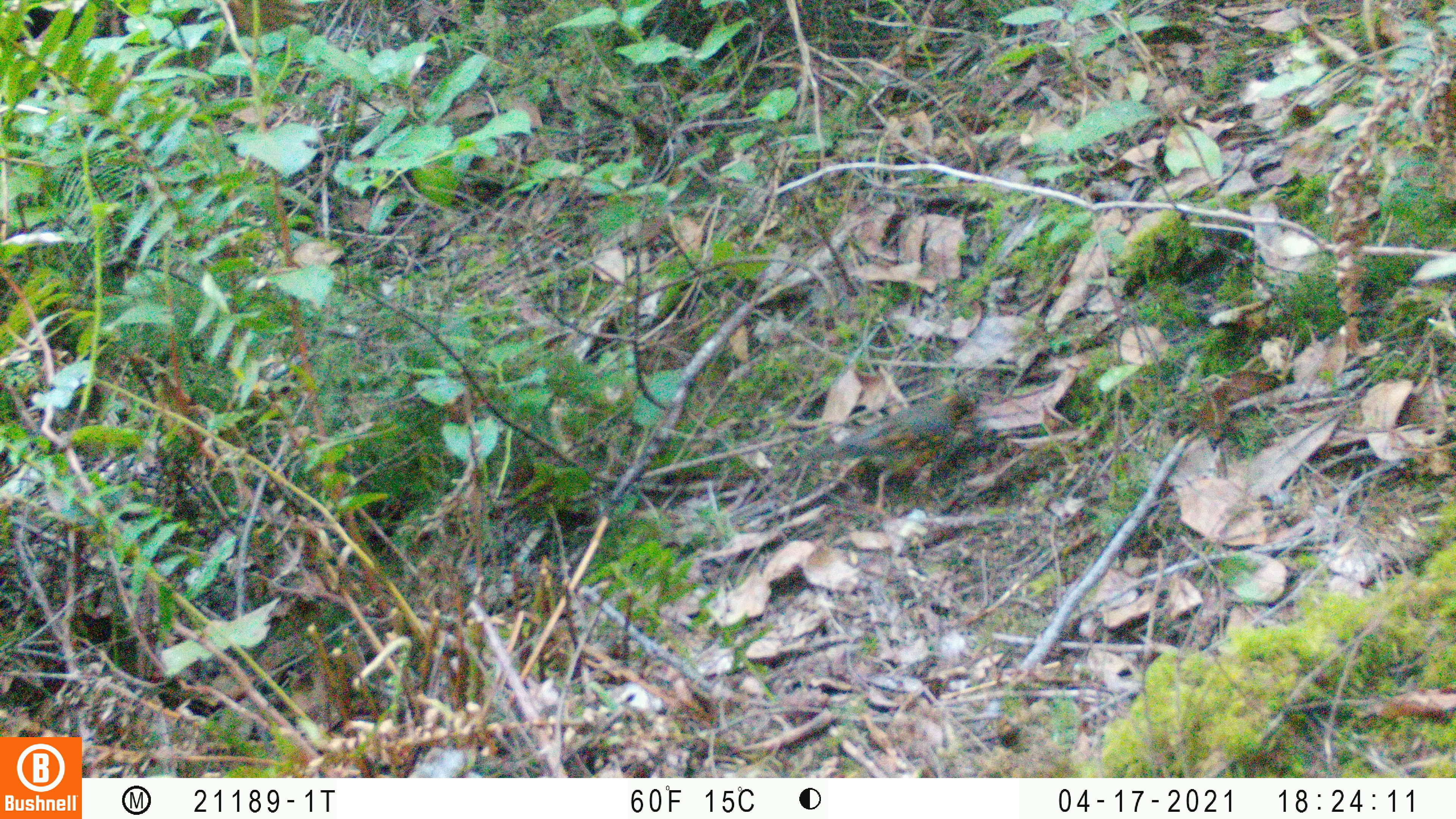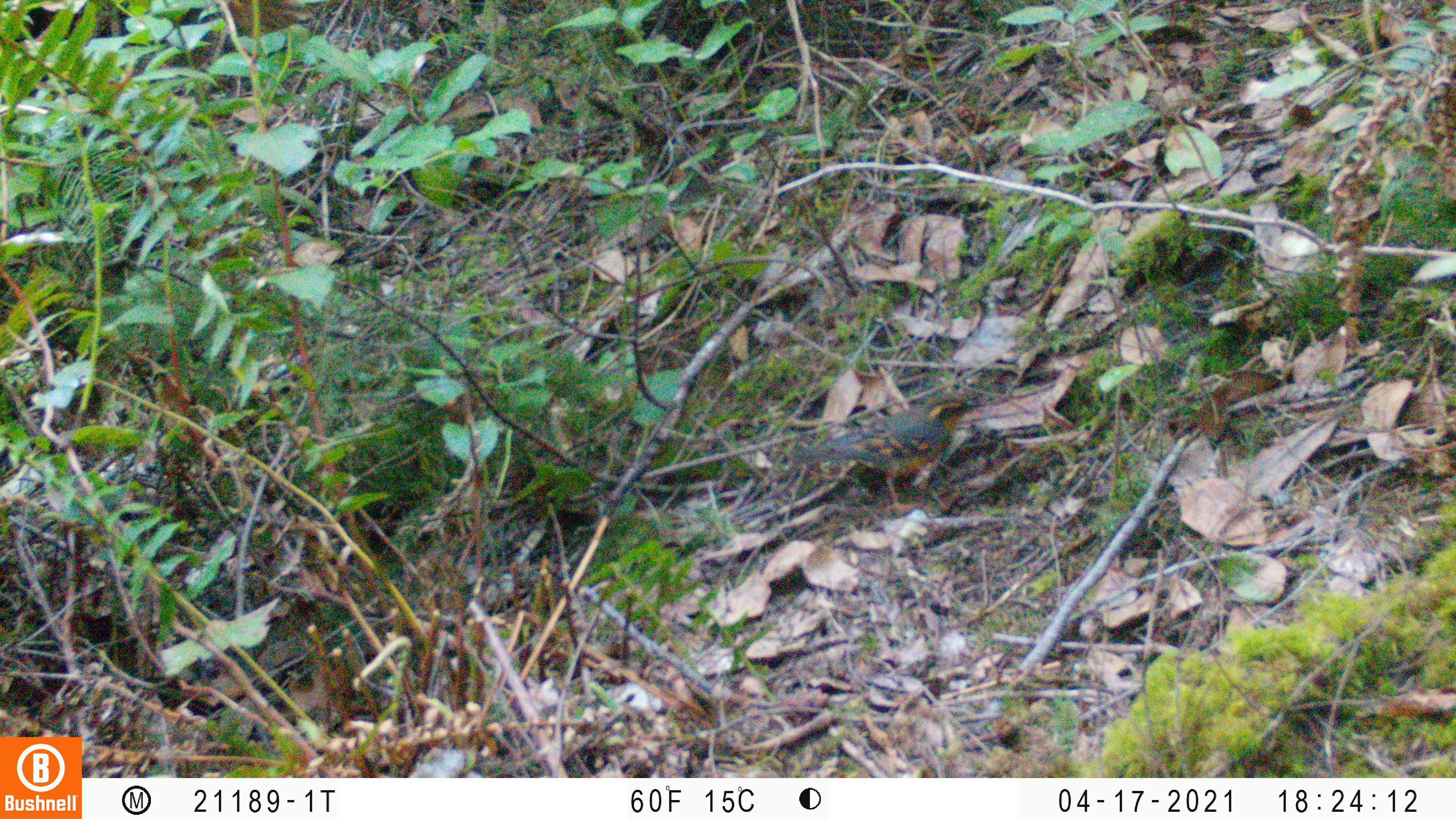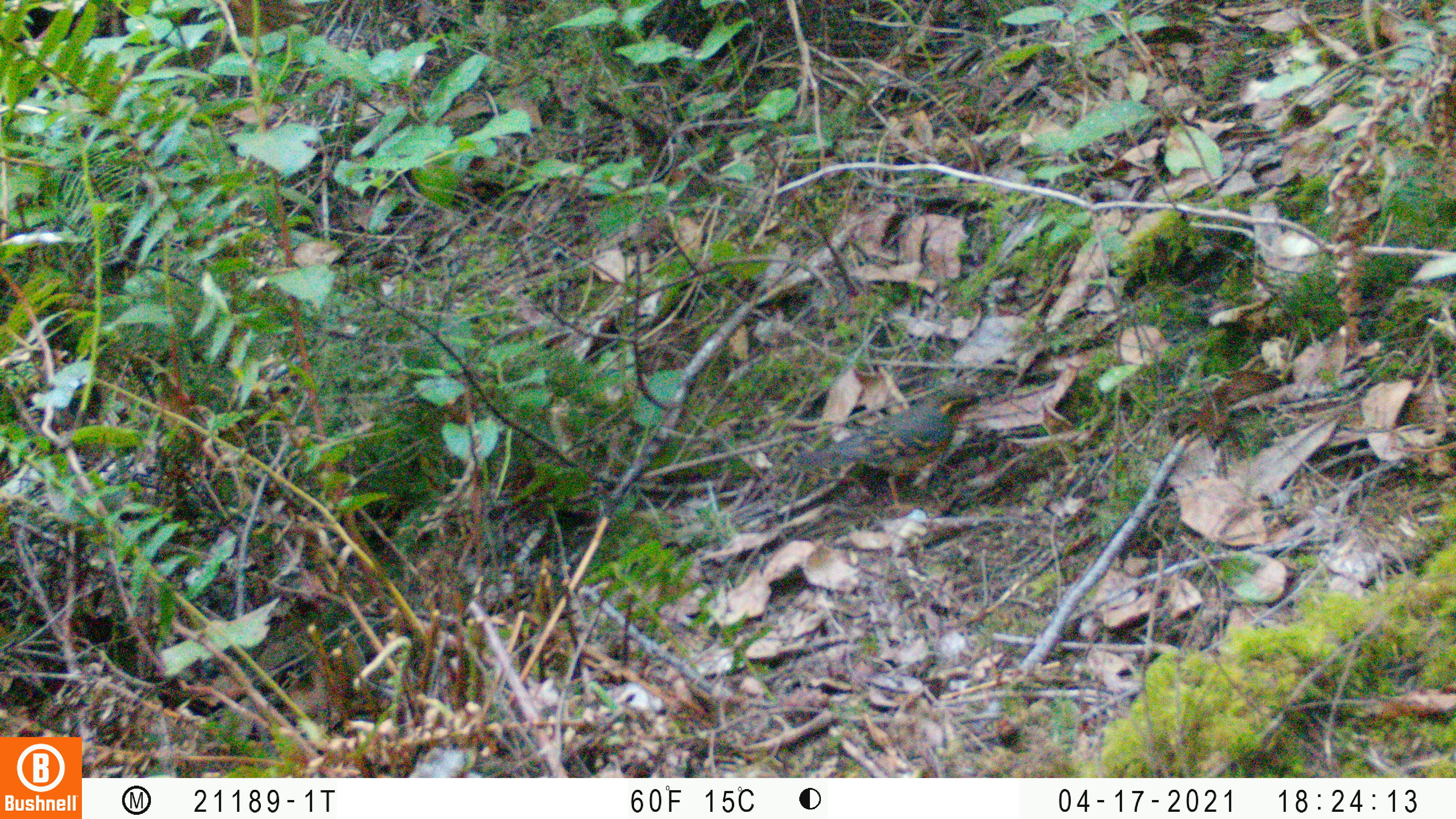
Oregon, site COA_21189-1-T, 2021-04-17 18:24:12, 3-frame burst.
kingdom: Animalia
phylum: Chordata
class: Aves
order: Passeriformes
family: Turdidae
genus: Ixoreus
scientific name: Ixoreus naevius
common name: varied thrush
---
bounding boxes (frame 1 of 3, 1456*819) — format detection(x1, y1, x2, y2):
varied thrush: detection(775, 386, 998, 526)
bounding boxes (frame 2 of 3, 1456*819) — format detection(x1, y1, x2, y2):
varied thrush: detection(777, 385, 989, 521)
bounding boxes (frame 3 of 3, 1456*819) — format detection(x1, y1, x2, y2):
varied thrush: detection(777, 378, 1001, 515)